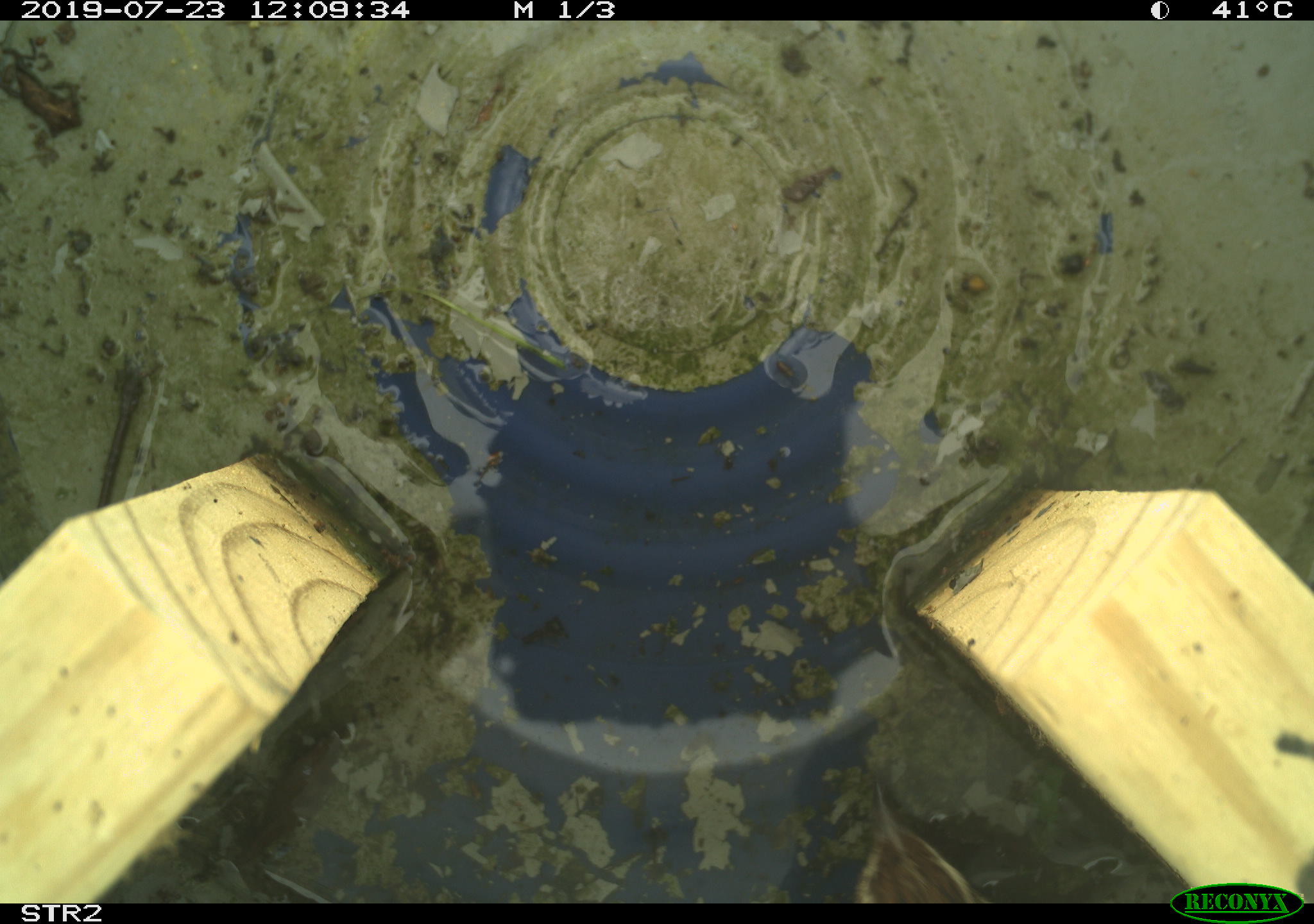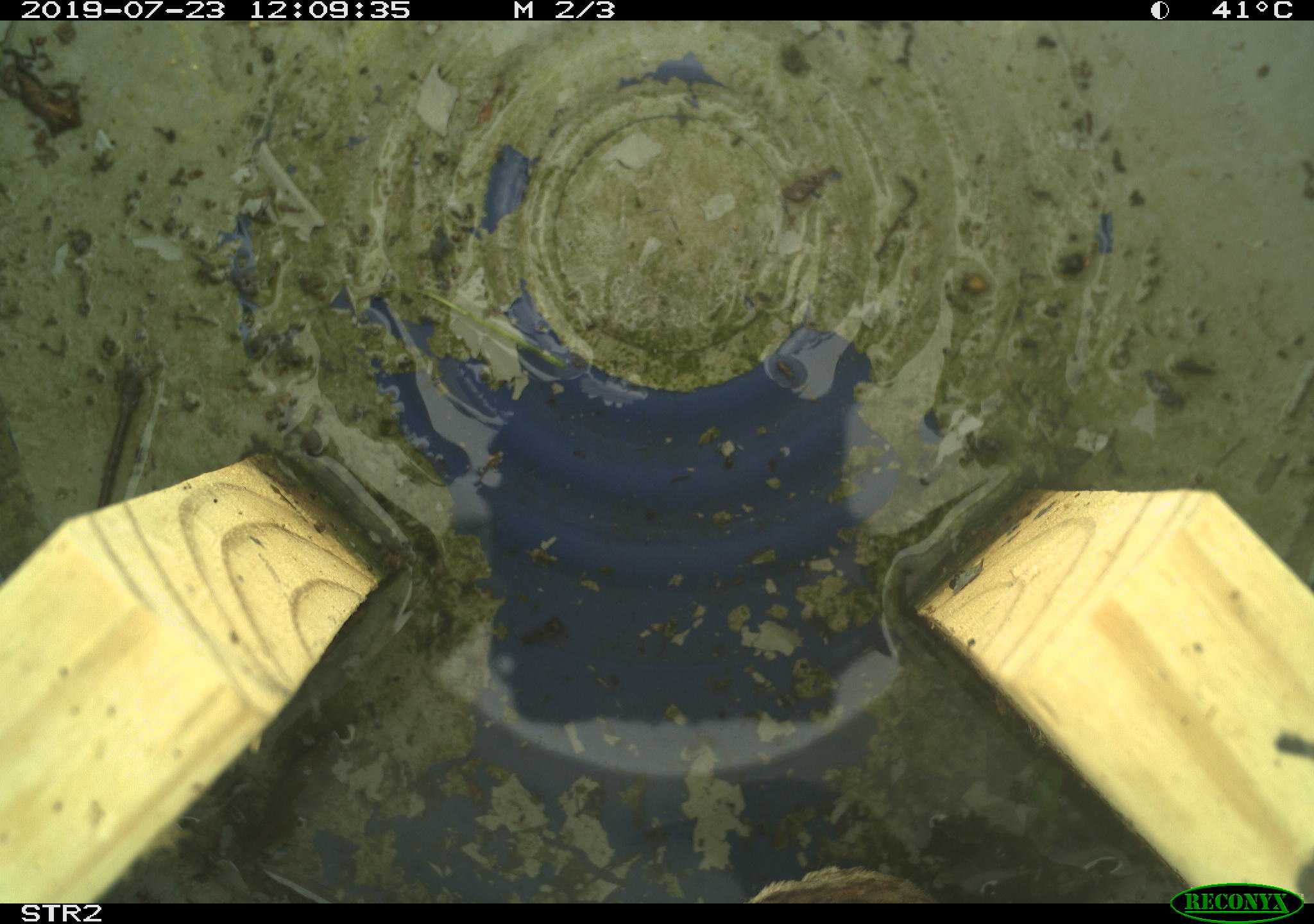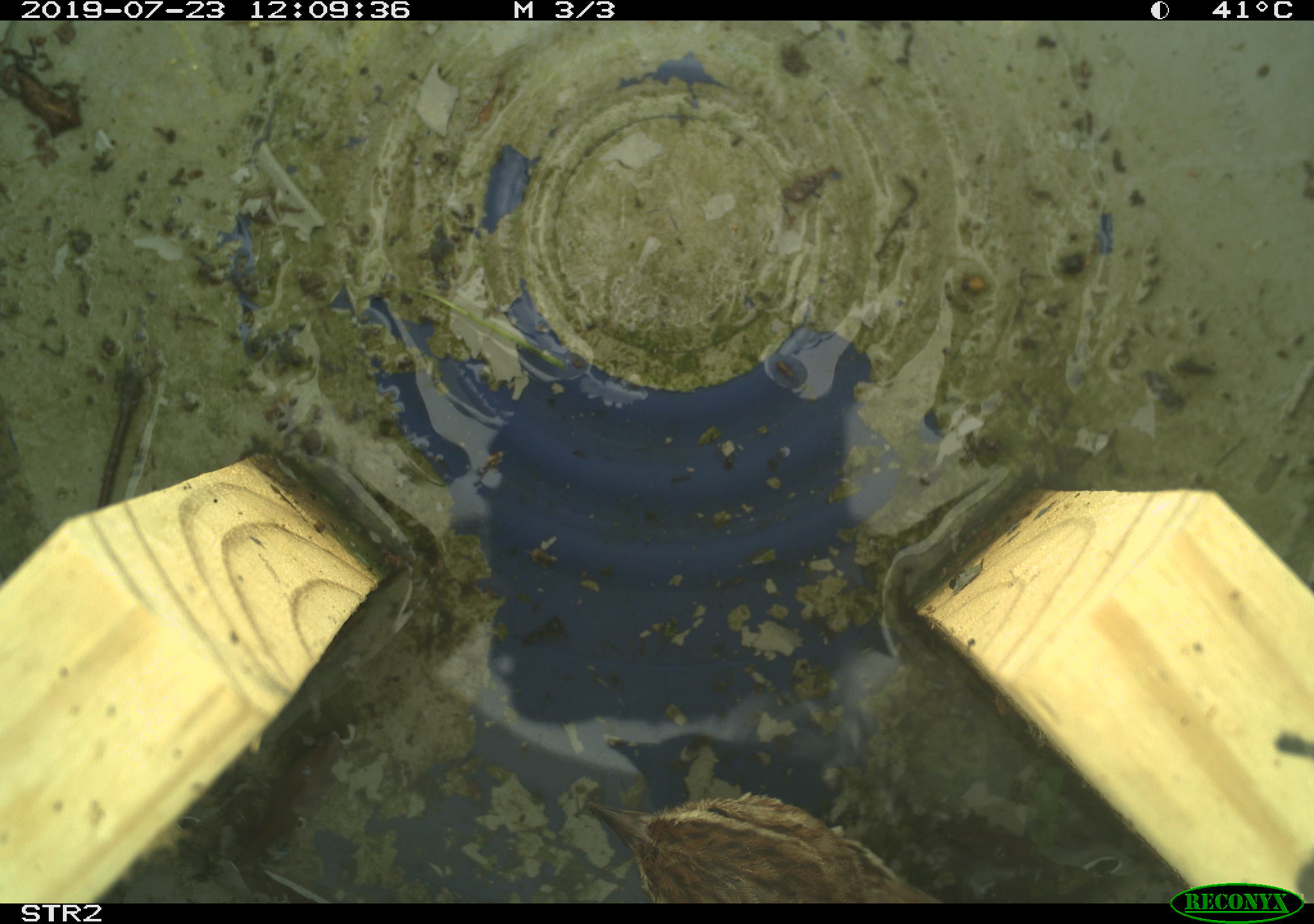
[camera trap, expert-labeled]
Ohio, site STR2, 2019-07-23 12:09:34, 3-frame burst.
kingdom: Animalia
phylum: Chordata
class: Aves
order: Passeriformes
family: Passerellidae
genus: Melospiza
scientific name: Melospiza melodia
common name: song sparrow